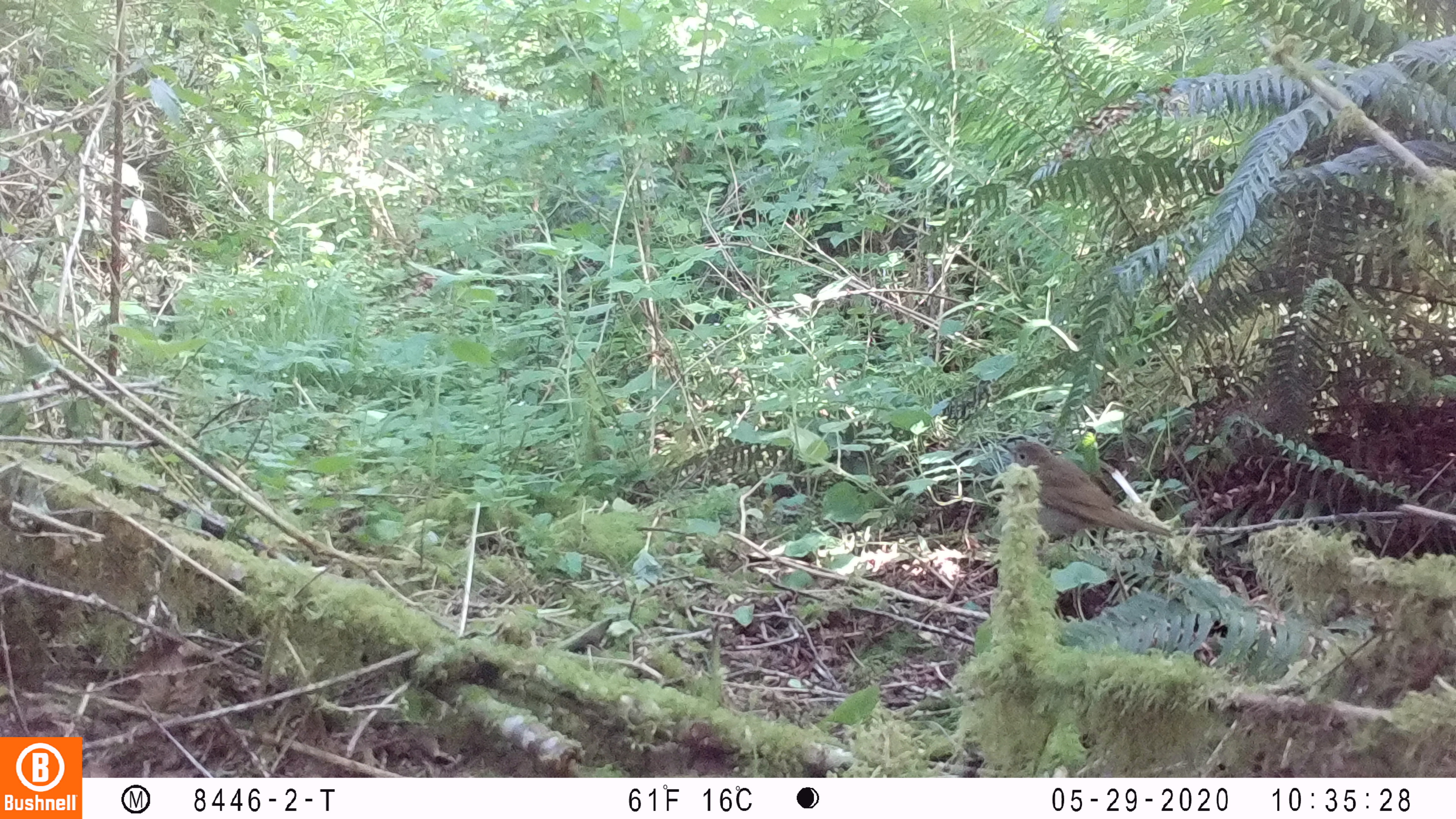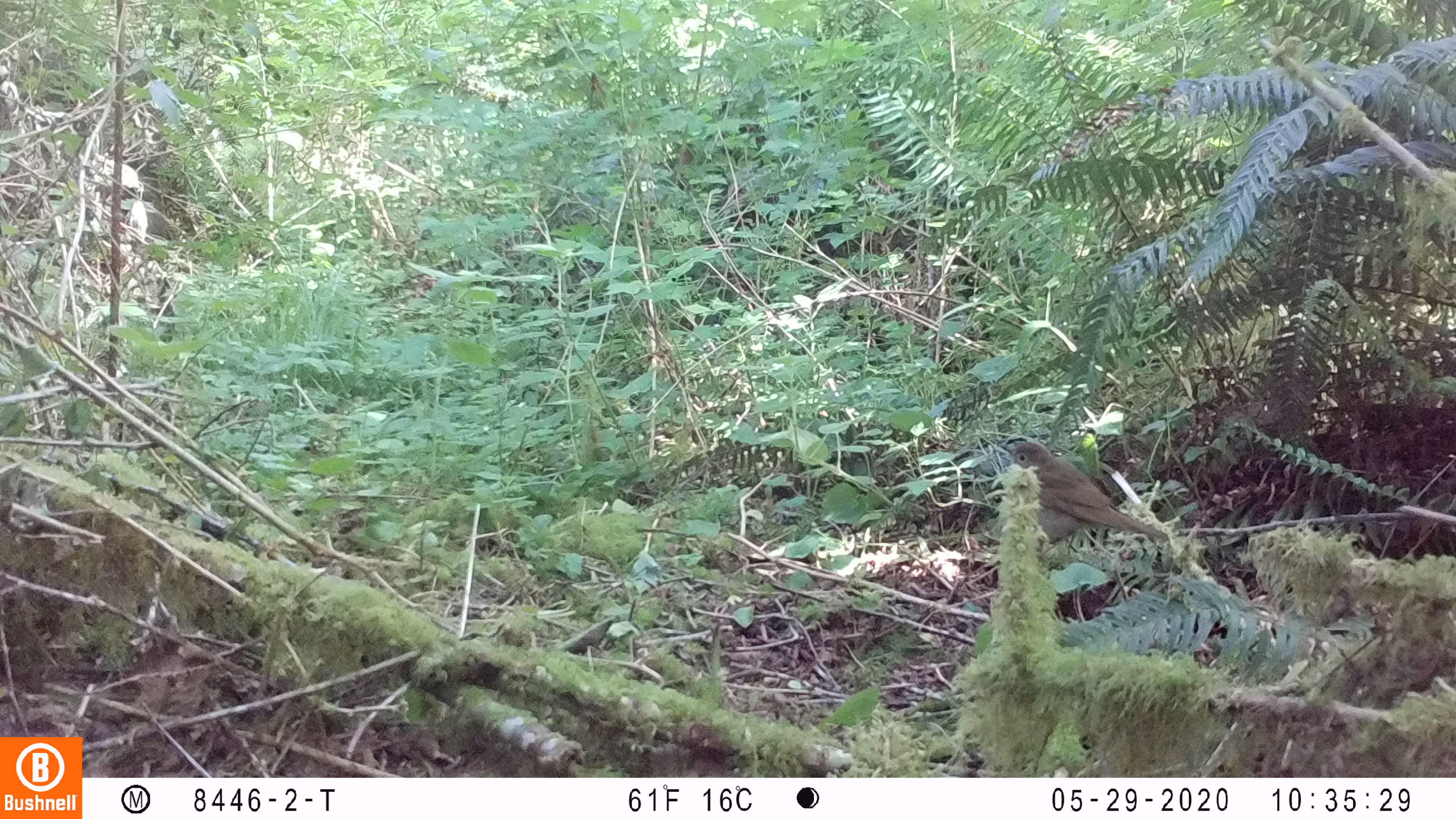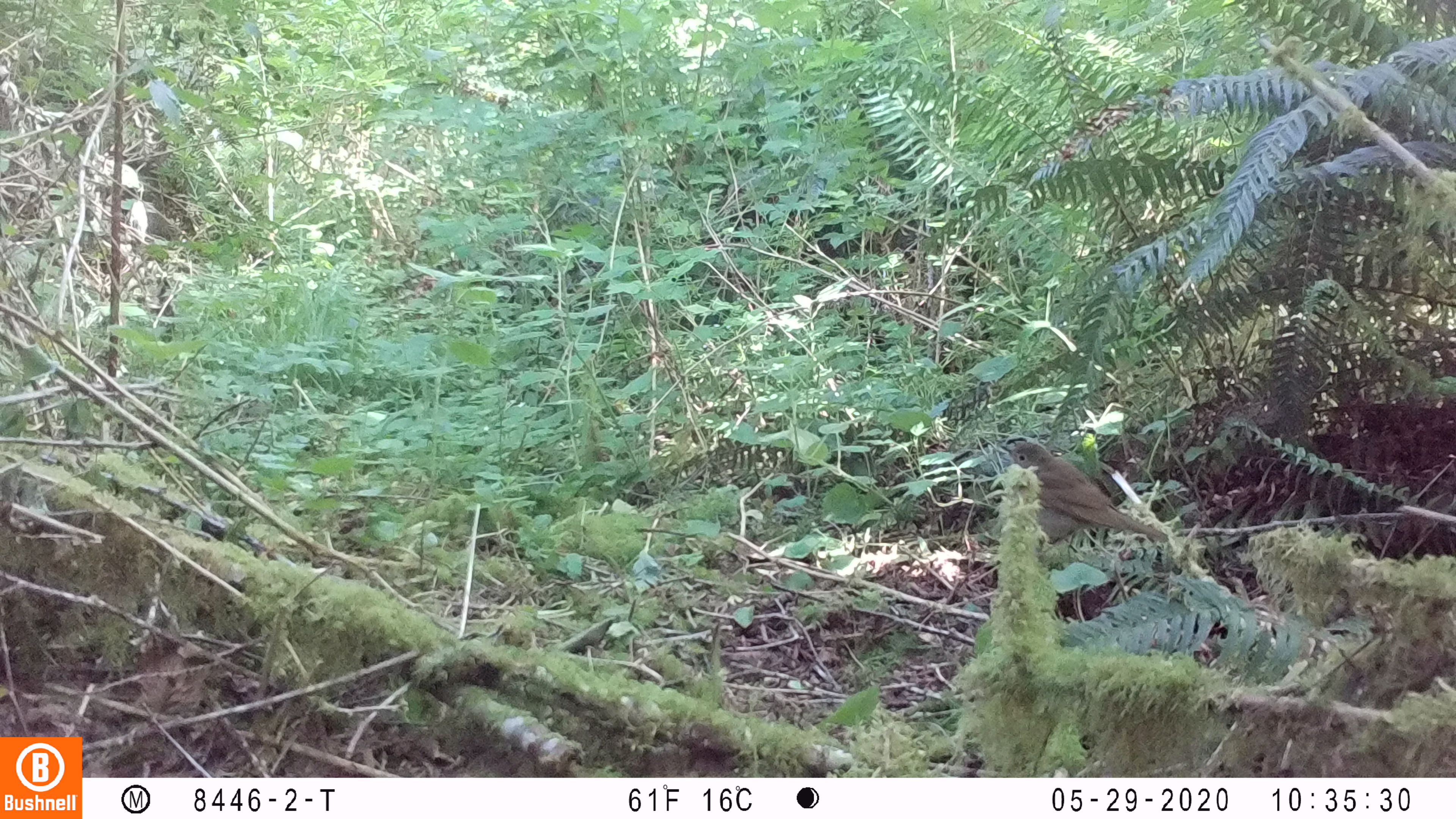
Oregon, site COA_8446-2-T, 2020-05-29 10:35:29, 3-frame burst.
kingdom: Animalia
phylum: Chordata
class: Aves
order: Passeriformes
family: Turdidae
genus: Catharus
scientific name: Catharus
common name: brown thrushes and nightingale-thrushes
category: catharus species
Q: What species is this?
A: Catharus species (brown thrushes and nightingale-thrushes) (Catharus).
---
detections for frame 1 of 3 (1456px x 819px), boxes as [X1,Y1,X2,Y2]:
catharus species: [999,432,1176,548]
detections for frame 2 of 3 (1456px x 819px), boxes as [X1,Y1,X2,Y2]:
catharus species: [995,434,1172,544]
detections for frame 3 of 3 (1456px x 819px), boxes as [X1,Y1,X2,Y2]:
catharus species: [997,431,1170,546]